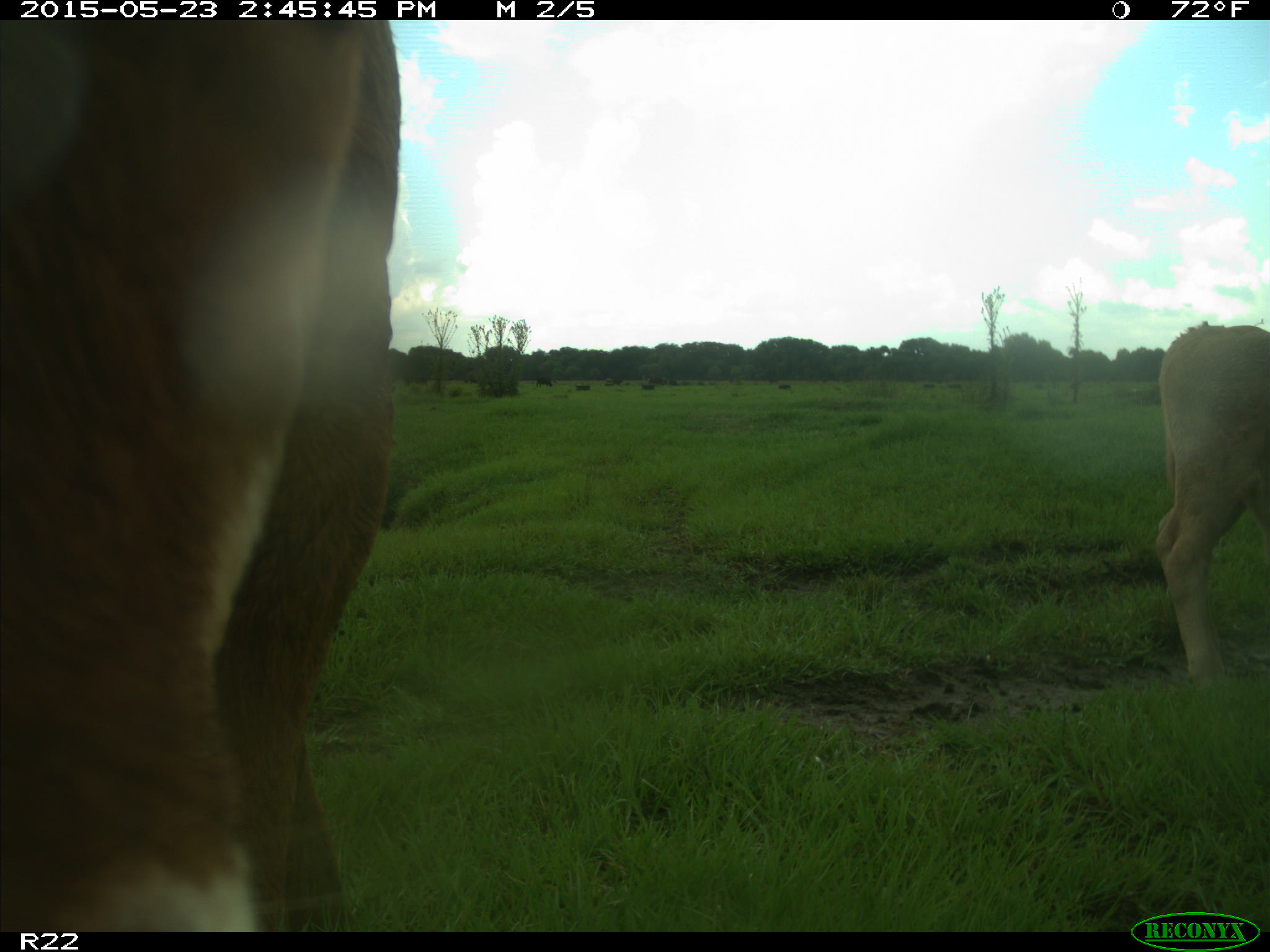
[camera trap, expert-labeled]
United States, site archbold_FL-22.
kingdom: Animalia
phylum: Chordata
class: Aves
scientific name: Aves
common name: birds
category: unidentified bird